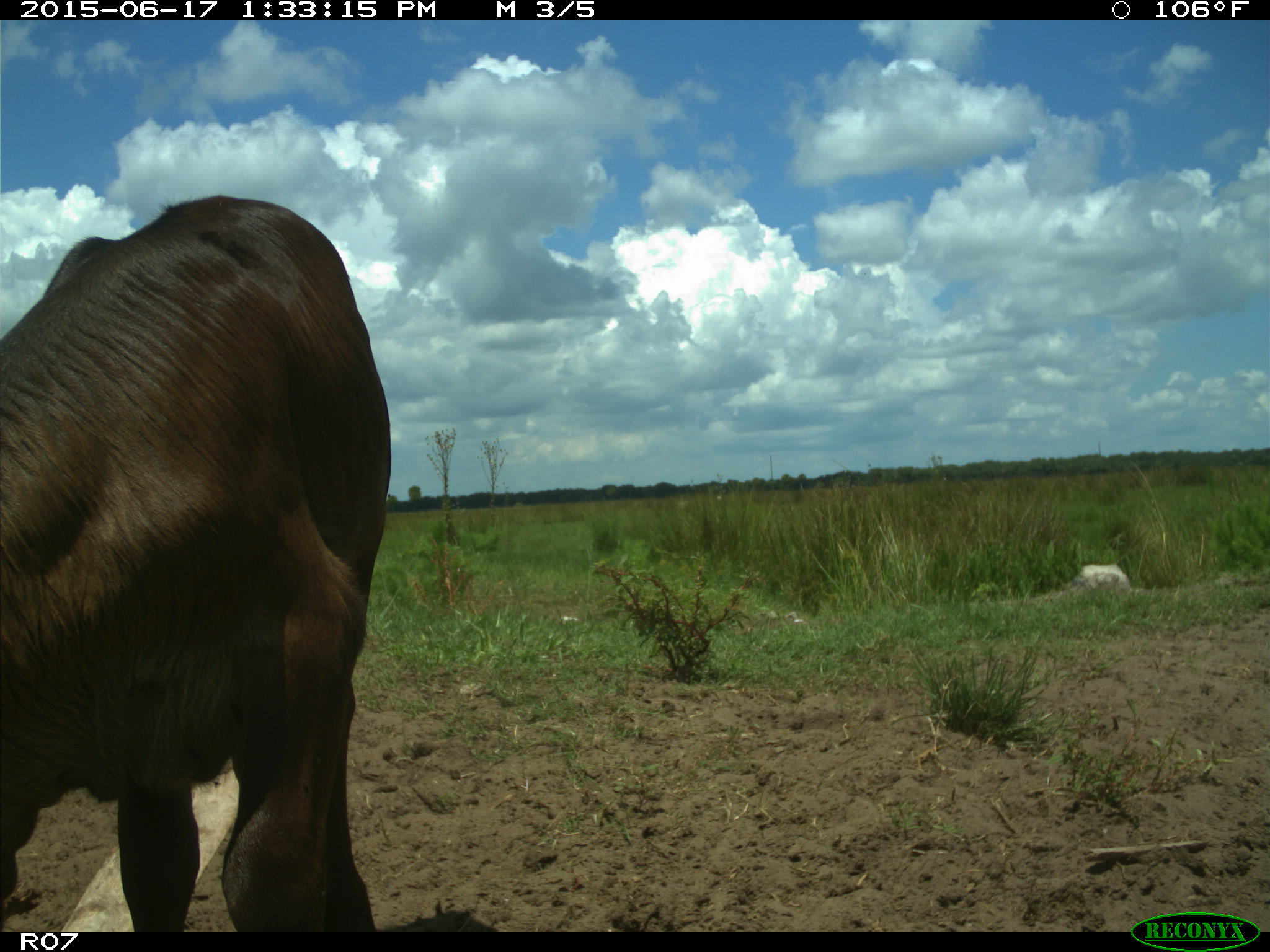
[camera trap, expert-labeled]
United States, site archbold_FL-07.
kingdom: Animalia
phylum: Chordata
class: Mammalia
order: Artiodactyla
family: Bovidae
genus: Bos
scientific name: Bos taurus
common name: domestic cow